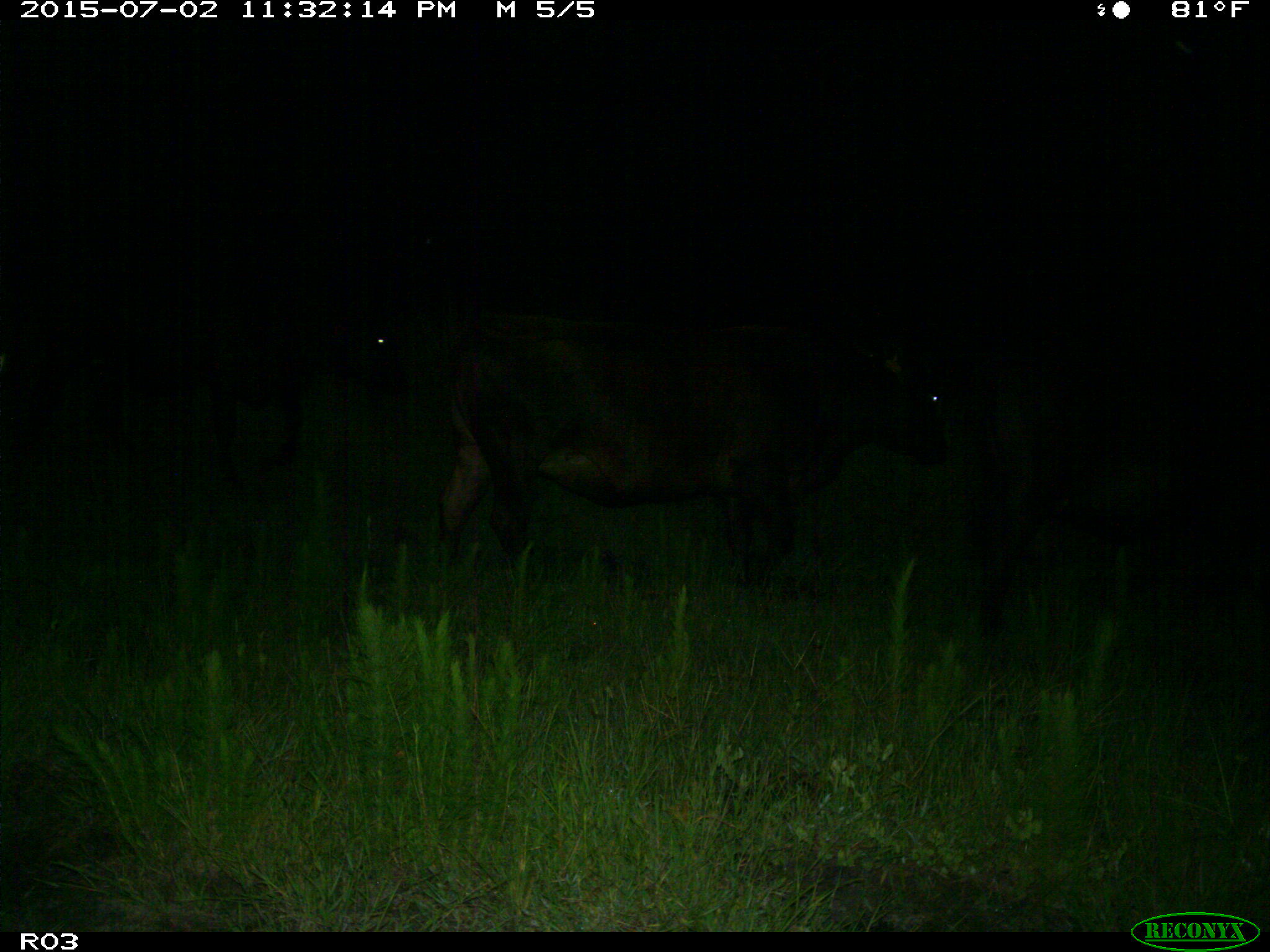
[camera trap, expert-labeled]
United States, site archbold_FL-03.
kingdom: Animalia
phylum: Chordata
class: Mammalia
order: Artiodactyla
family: Bovidae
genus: Bos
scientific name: Bos taurus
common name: domestic cow